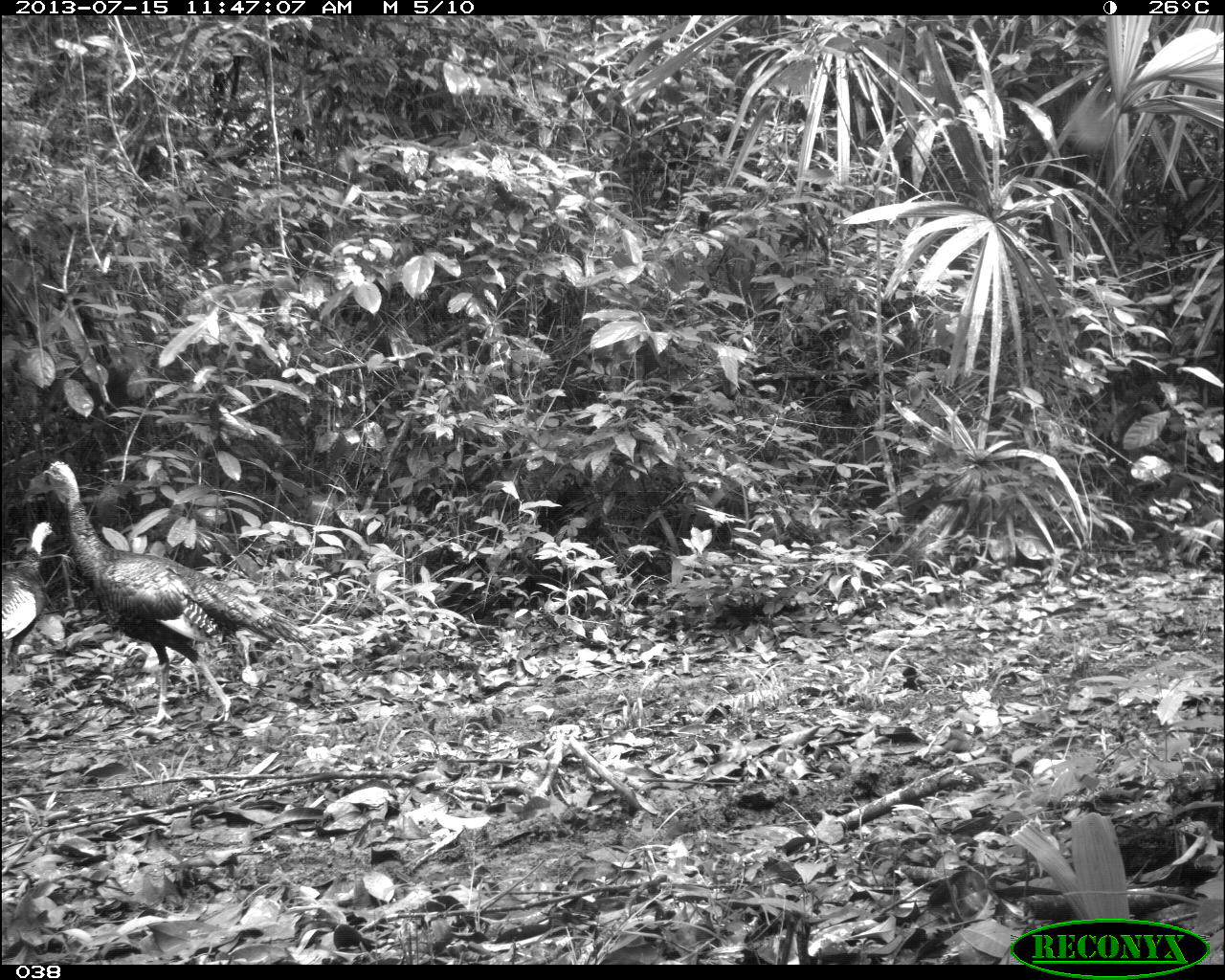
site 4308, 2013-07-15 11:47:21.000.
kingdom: Animalia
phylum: Chordata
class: Aves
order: Galliformes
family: Phasianidae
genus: Meleagris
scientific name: Meleagris ocellata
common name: ocellated turkey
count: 2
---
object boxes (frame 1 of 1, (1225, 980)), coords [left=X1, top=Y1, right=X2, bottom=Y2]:
meleagris ocellata: [left=24, top=460, right=303, bottom=726]